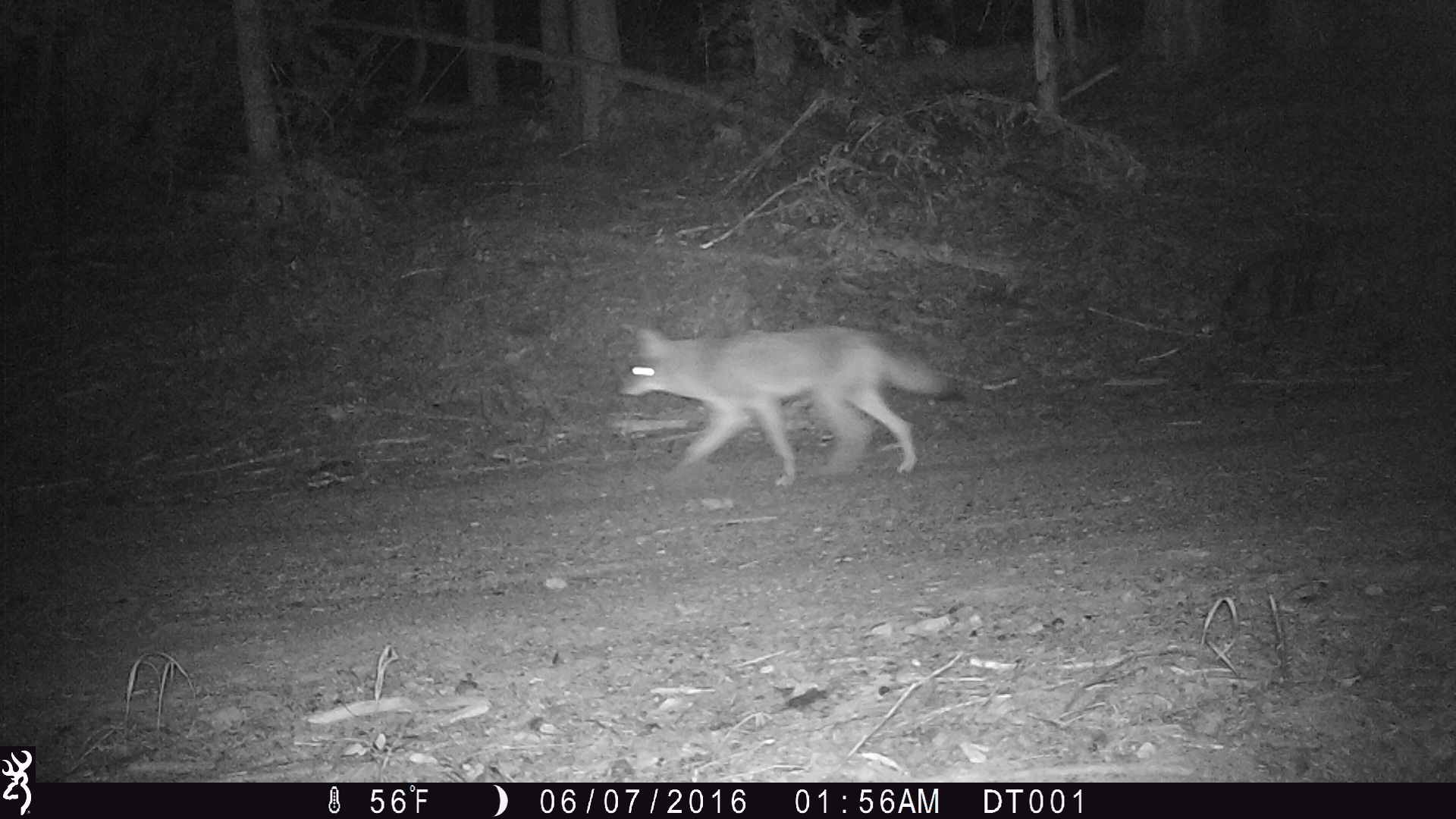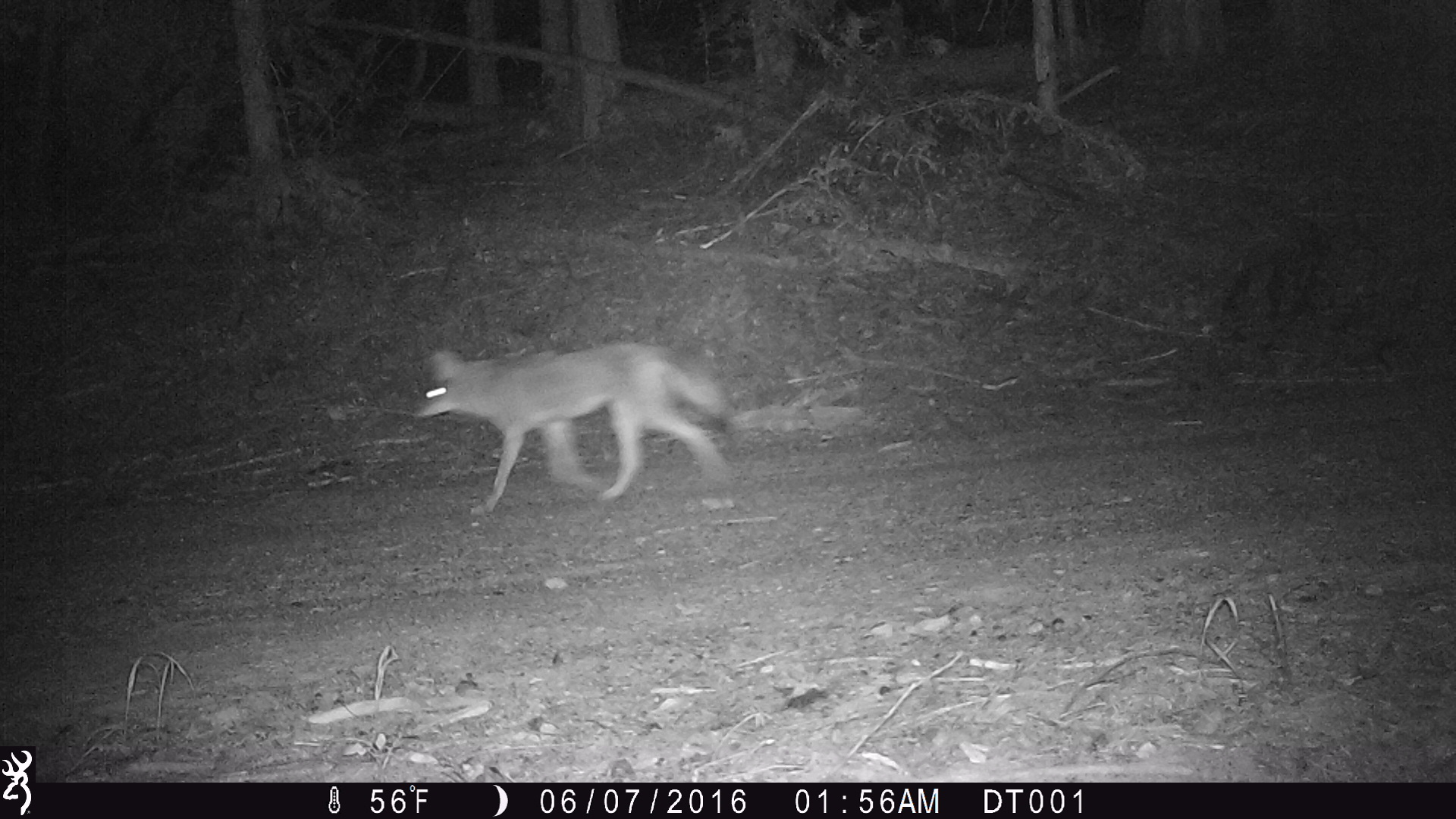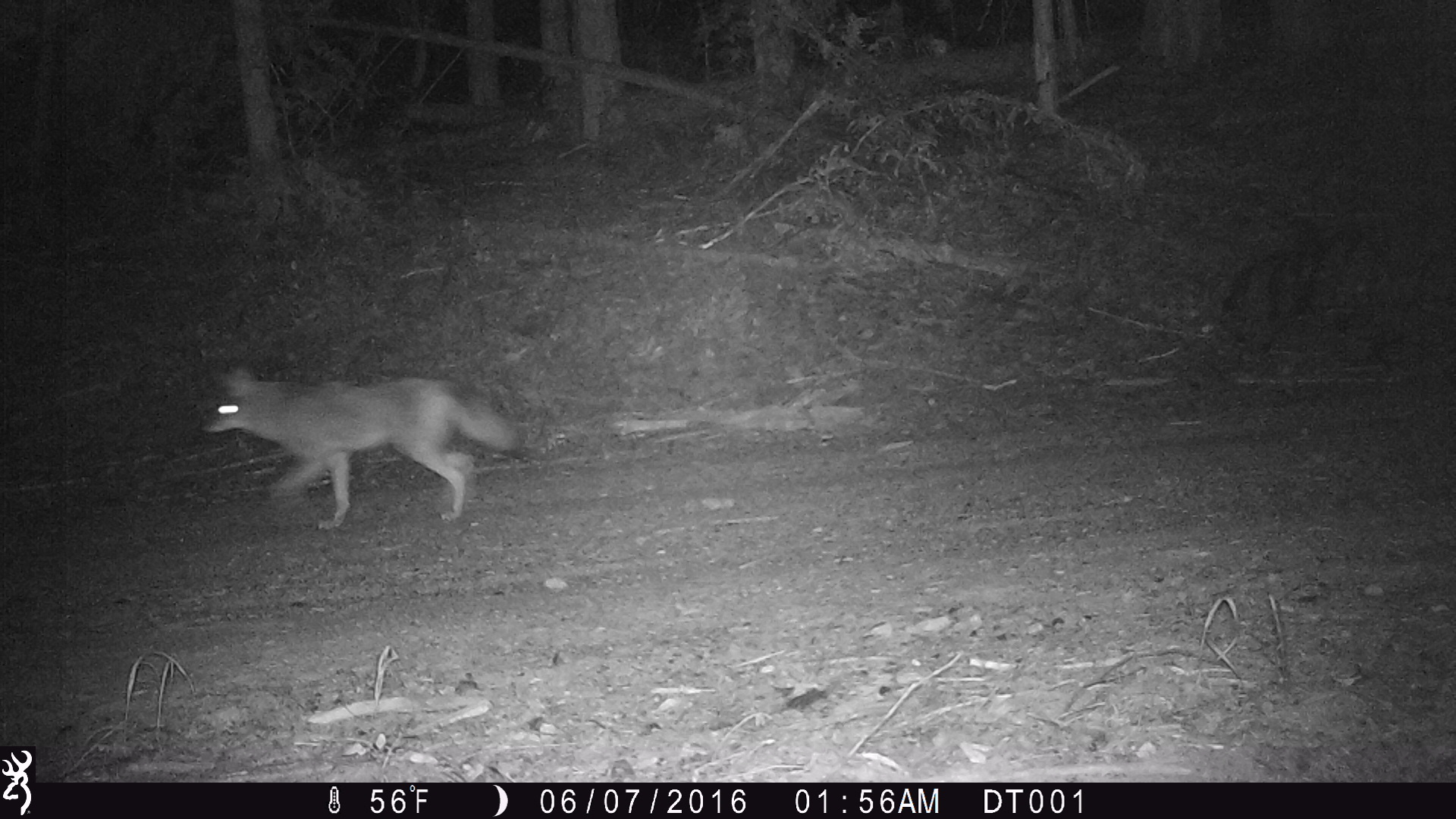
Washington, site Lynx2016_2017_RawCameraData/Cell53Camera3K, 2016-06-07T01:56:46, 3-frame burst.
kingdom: Animalia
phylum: Chordata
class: Mammalia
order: Carnivora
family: Canidae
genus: Canis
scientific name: Canis latrans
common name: coyote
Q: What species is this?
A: Canis latrans (coyote).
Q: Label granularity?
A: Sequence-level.